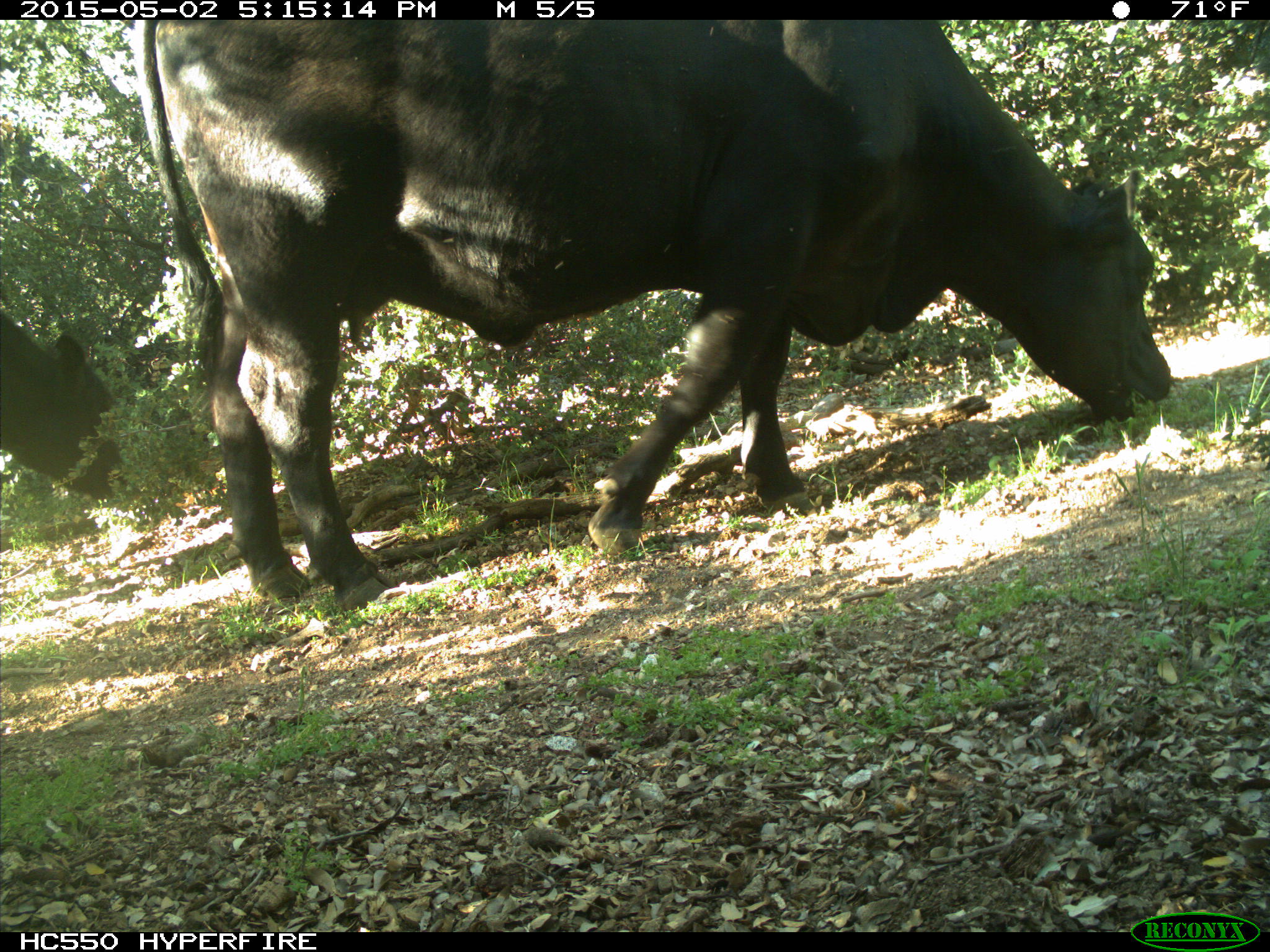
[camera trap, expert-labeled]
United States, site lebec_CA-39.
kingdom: Animalia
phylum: Chordata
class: Mammalia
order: Artiodactyla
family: Bovidae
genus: Bos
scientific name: Bos taurus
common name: domestic cow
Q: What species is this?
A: Bos taurus (domestic cow).